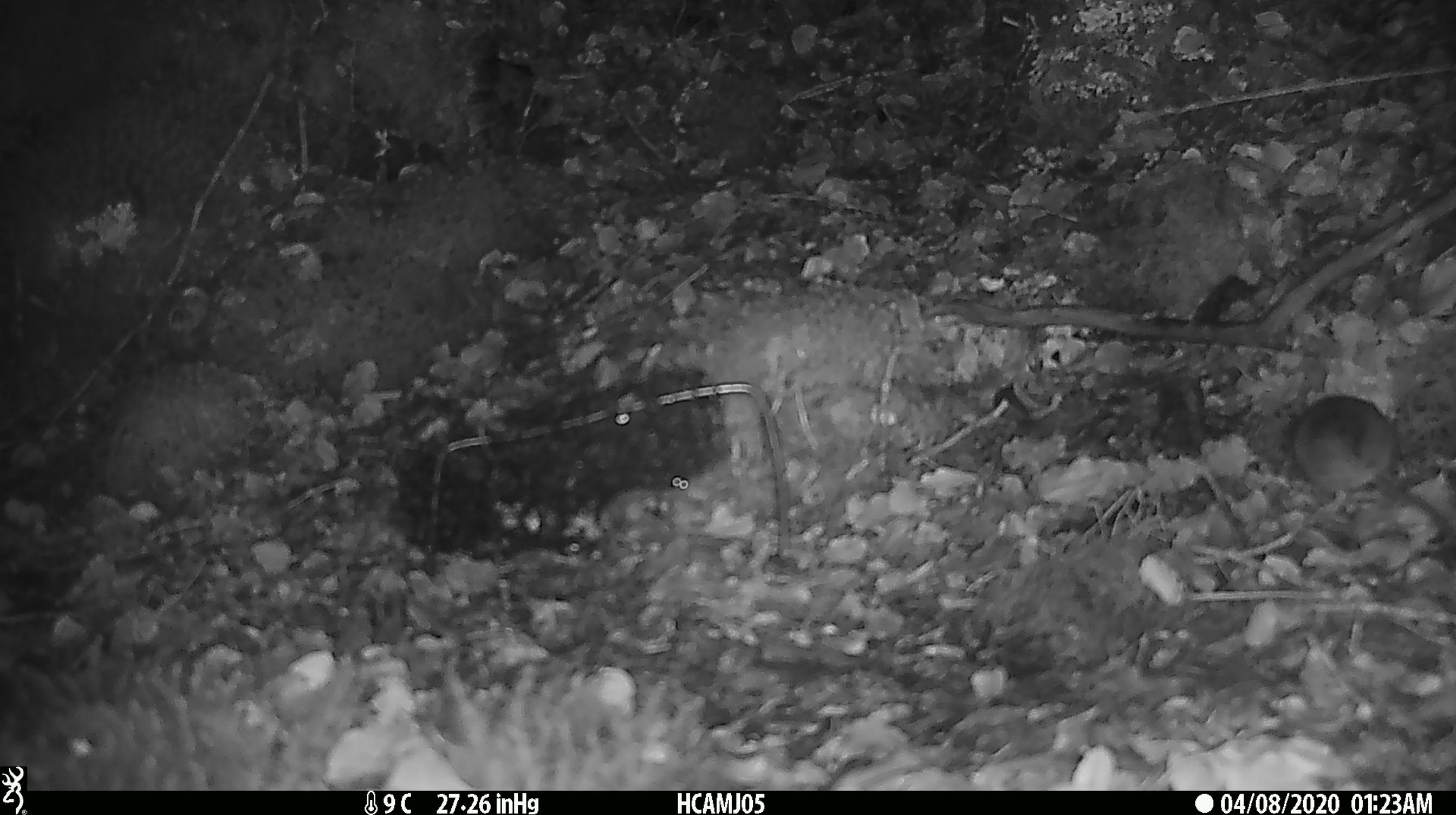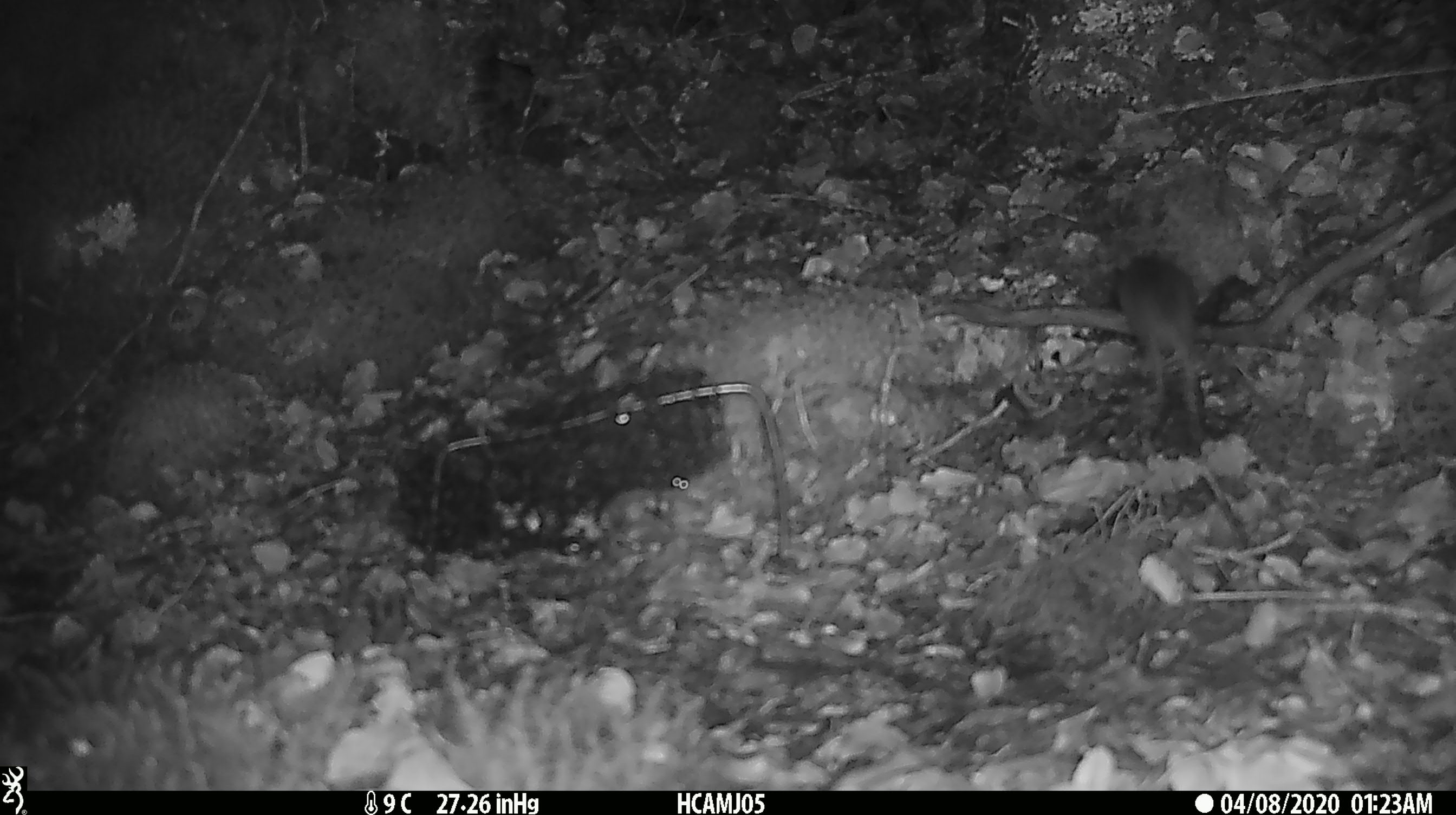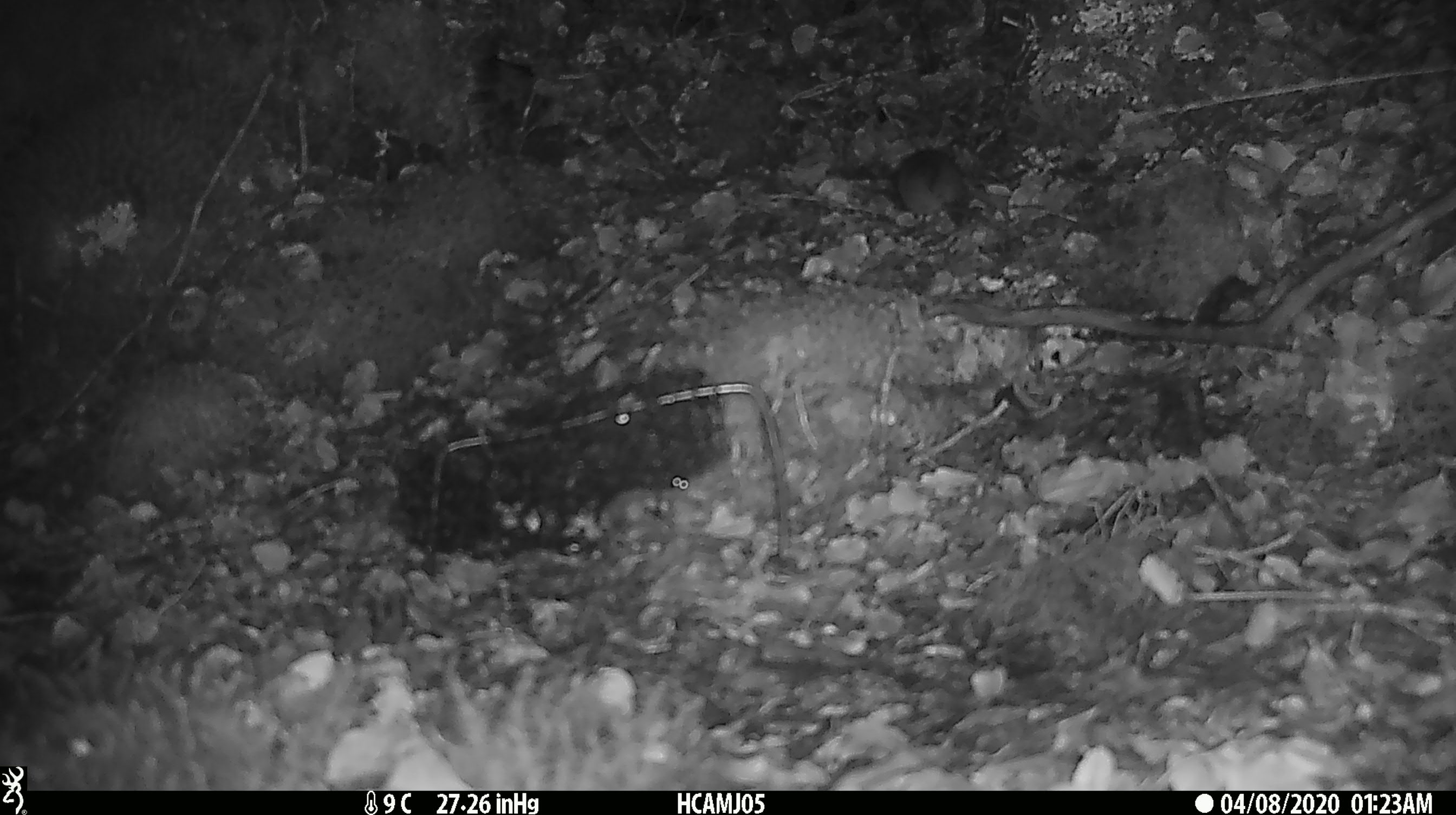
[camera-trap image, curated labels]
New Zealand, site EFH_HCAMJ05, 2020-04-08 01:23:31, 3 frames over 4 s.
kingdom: Animalia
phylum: Chordata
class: Mammalia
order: Rodentia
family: Muridae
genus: Mus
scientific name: Mus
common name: mouse